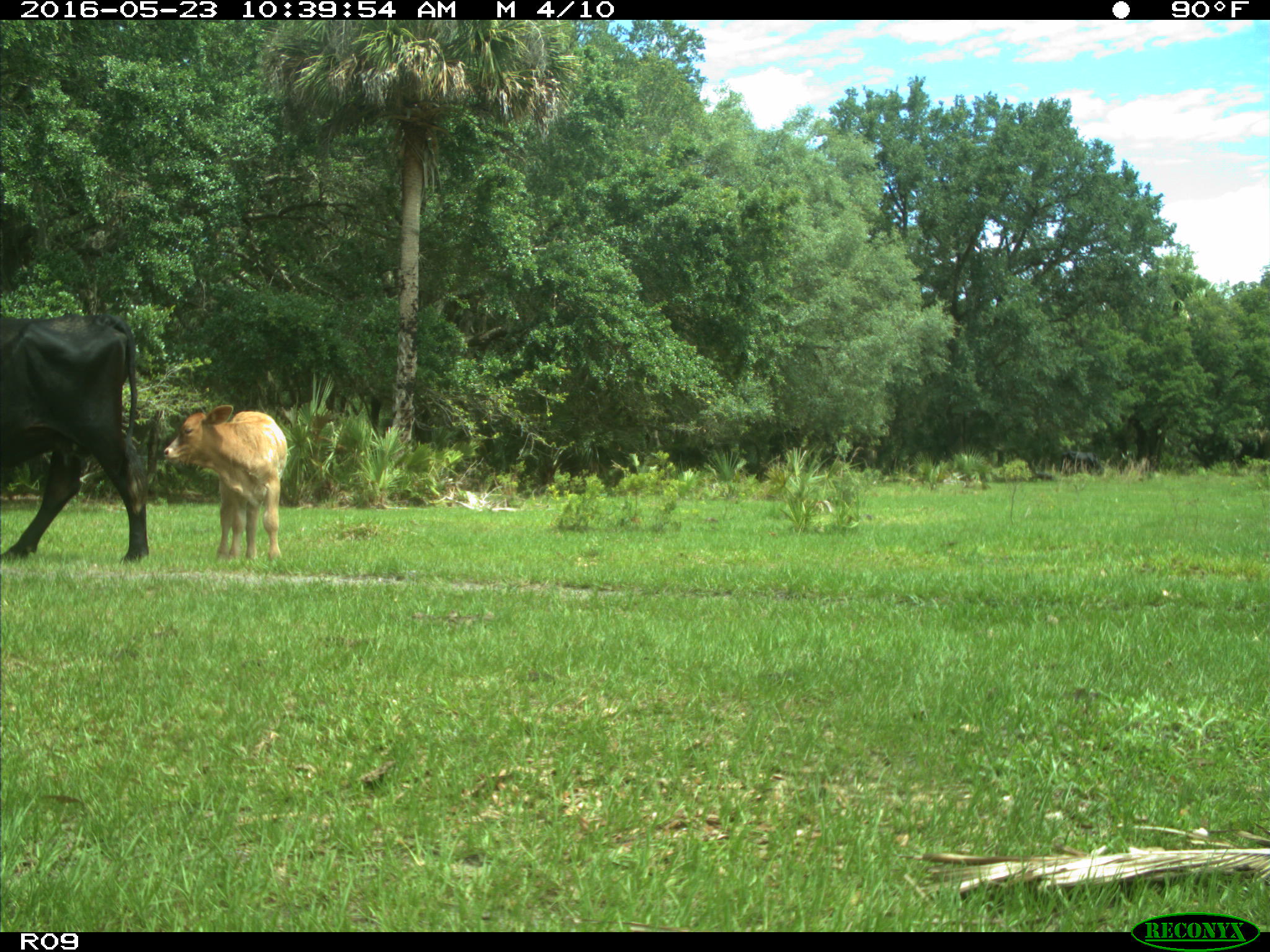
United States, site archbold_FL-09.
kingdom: Animalia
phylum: Chordata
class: Mammalia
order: Artiodactyla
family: Bovidae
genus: Bos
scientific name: Bos taurus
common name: domestic cow